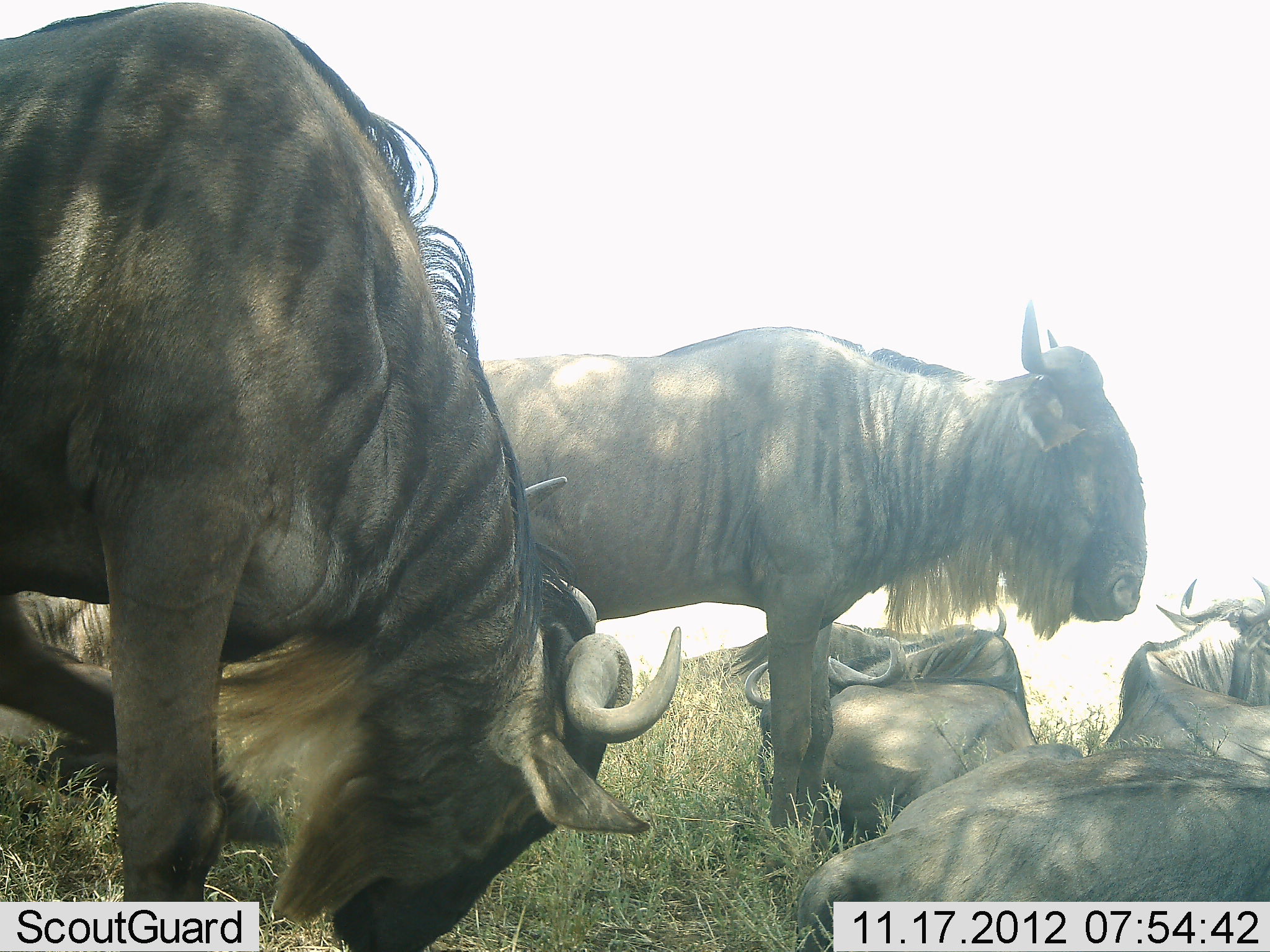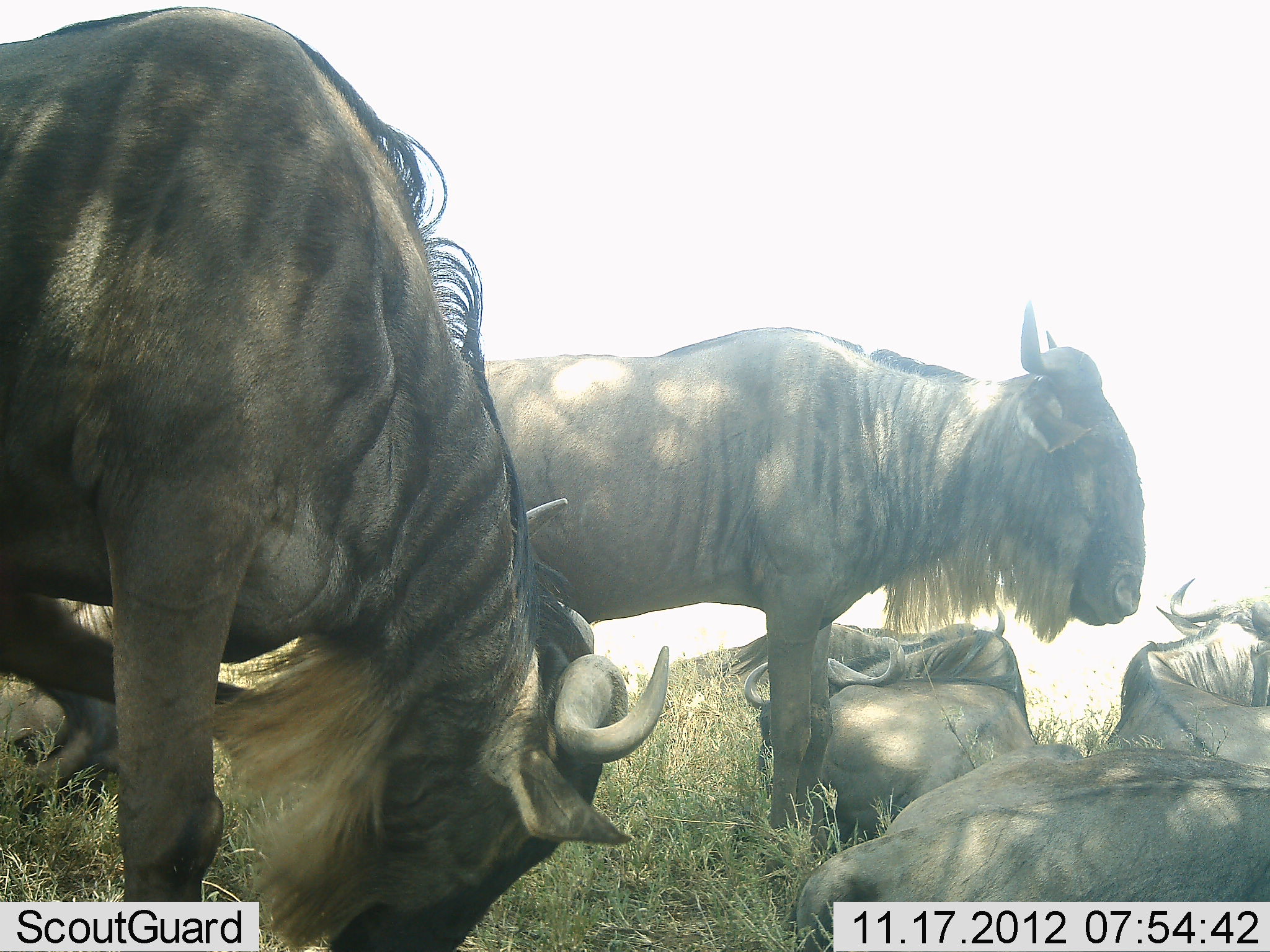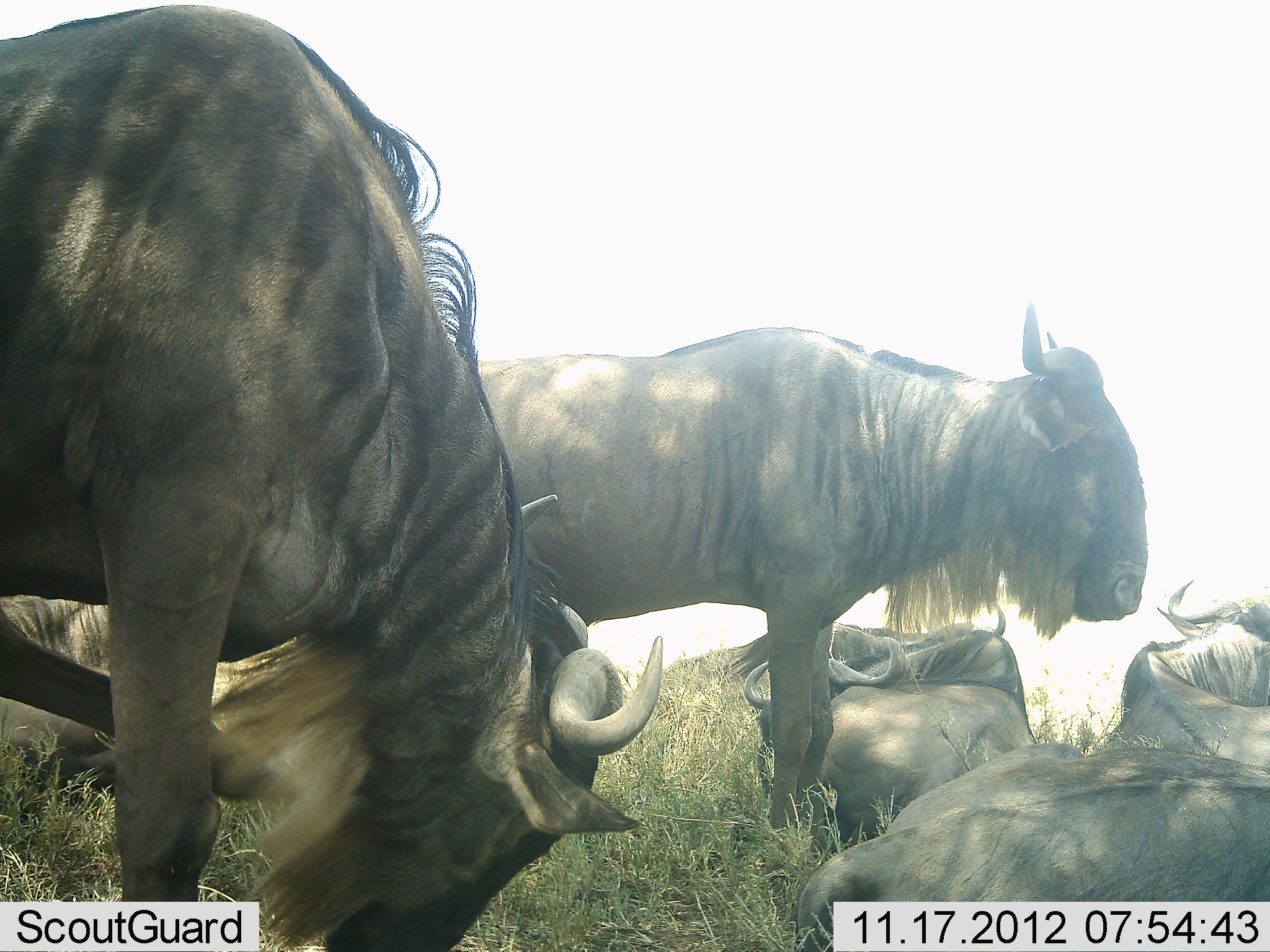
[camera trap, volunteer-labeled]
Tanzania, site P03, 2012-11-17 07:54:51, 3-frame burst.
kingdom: Animalia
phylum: Chordata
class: Mammalia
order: Artiodactyla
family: Bovidae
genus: Connochaetes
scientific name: Connochaetes taurinus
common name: blue wildebeest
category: wildebeest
Wildebeest (blue wildebeest) (Connochaetes taurinus), count 7. Behavior (volunteer vote fractions): standing 80%, resting 100%, moving 0%, interacting 0%. Young present (vote fraction): 0%. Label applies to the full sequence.